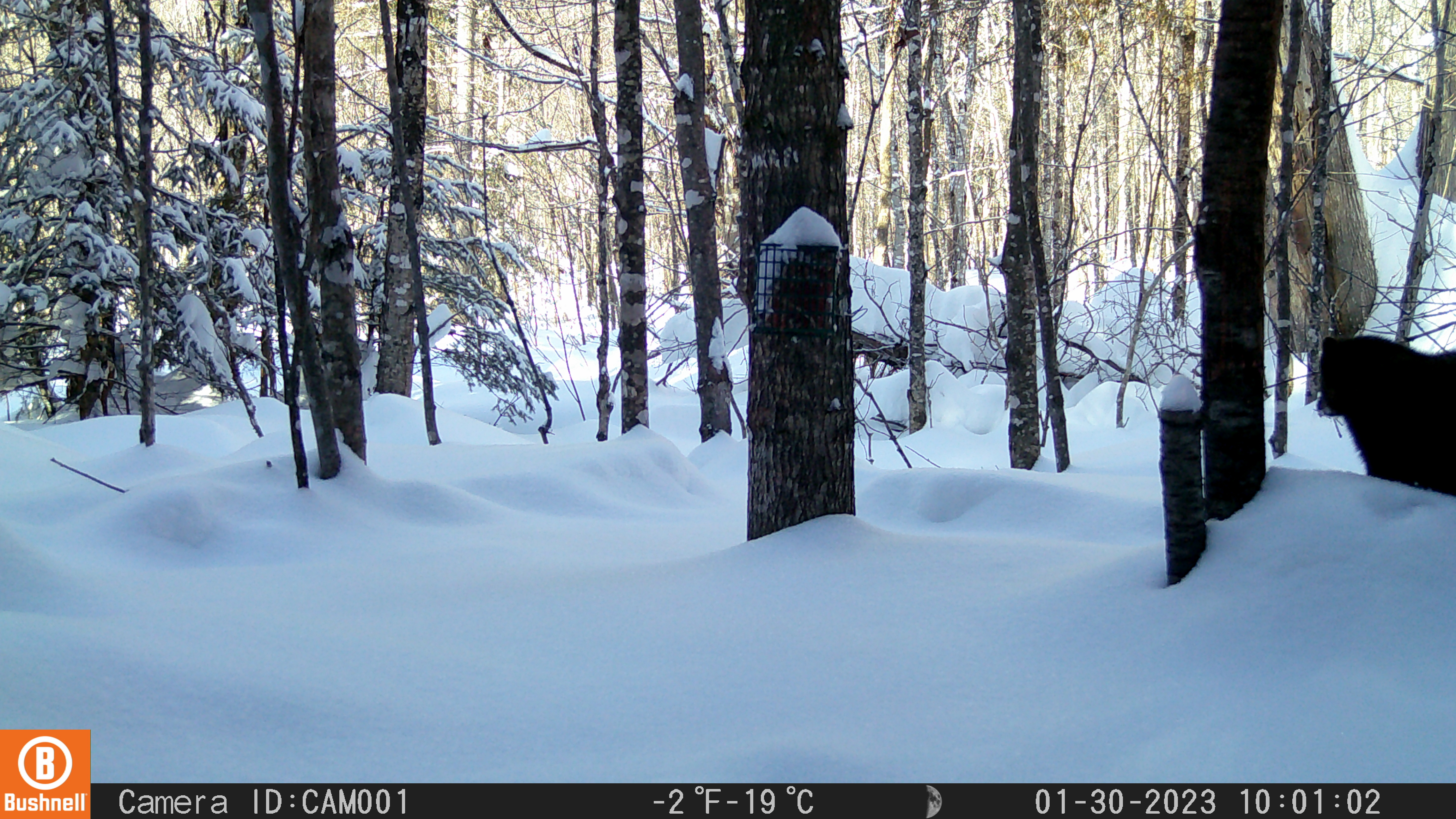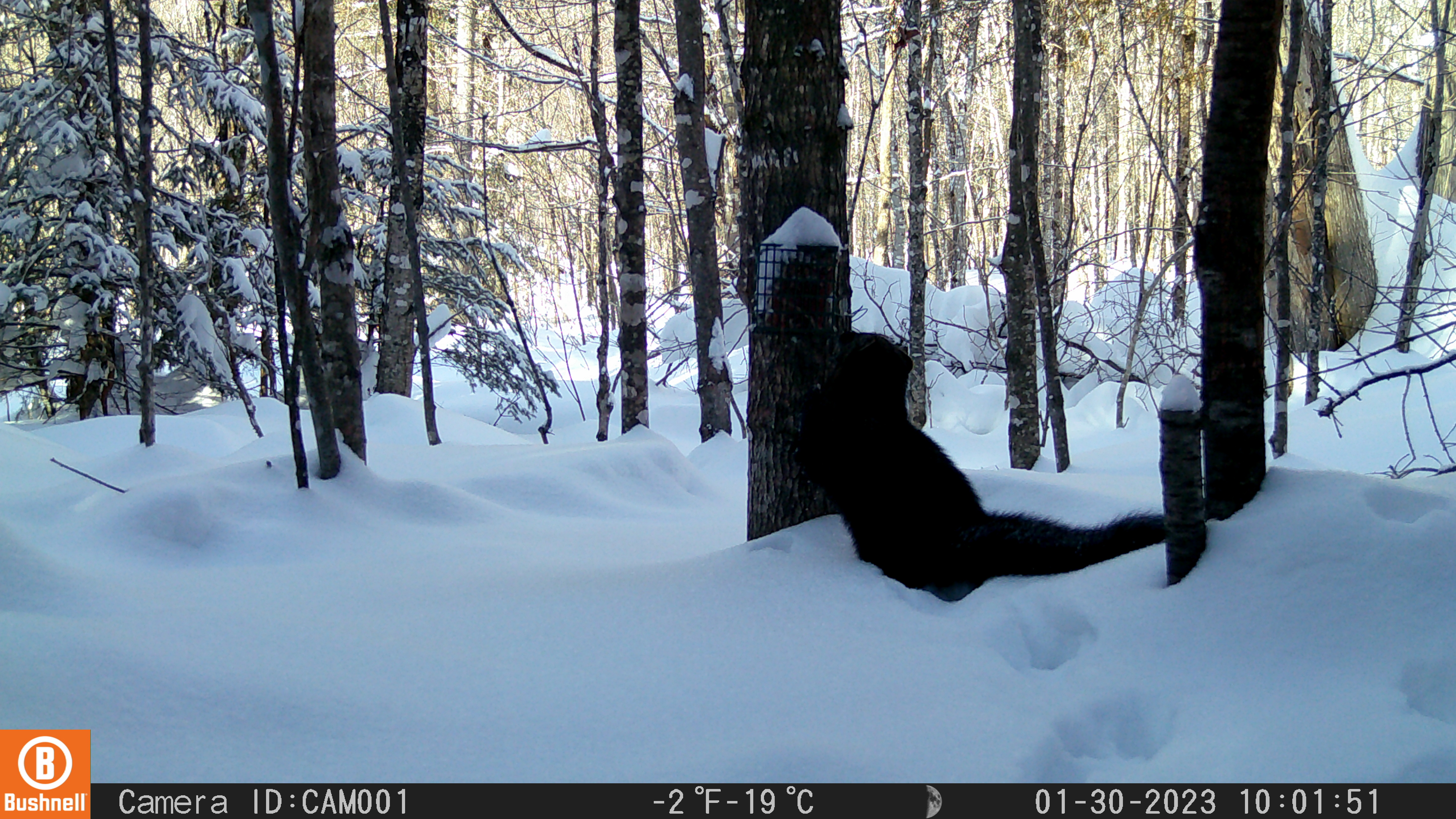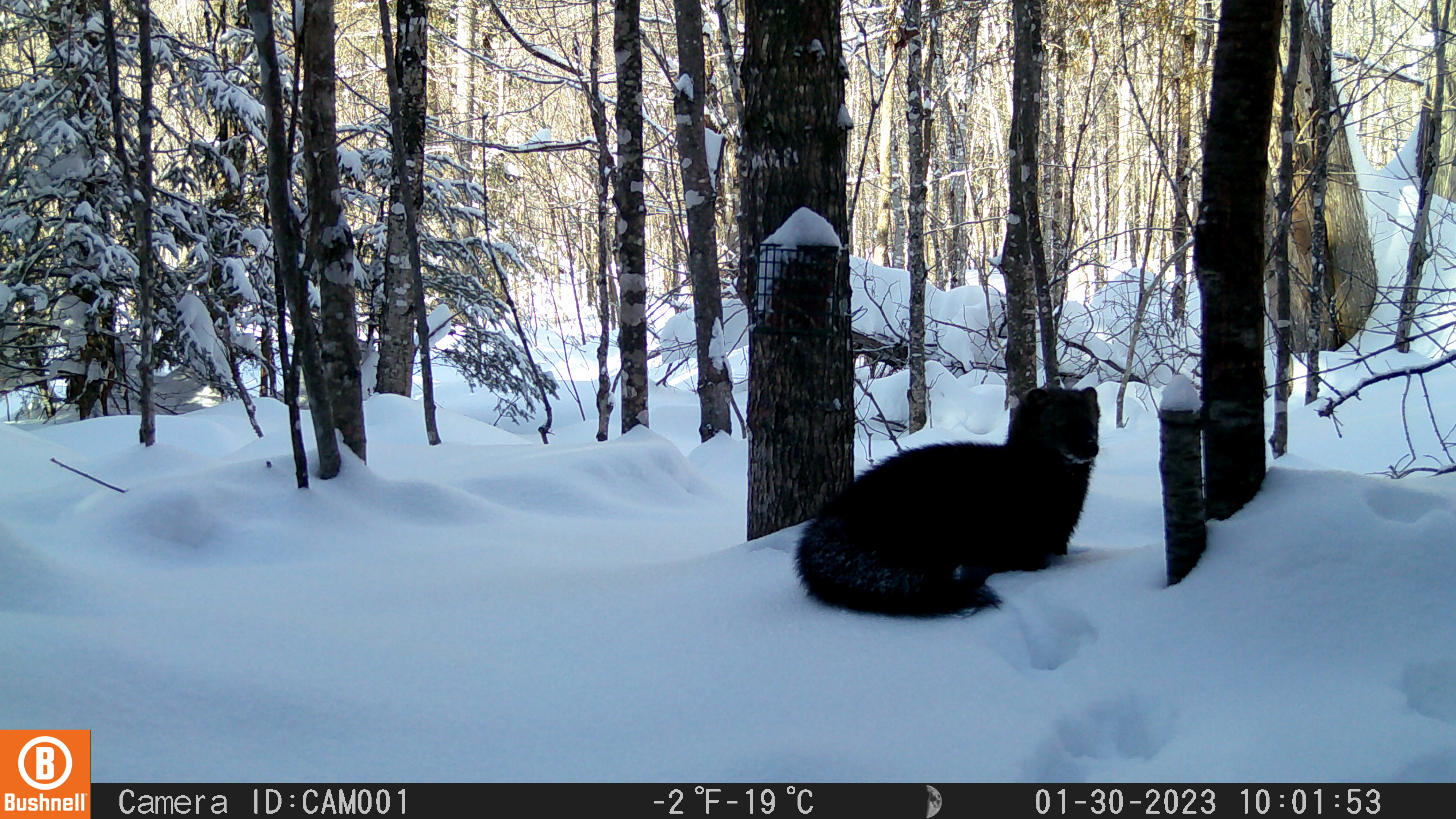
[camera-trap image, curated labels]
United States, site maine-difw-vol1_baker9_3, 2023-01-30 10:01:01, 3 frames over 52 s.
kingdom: Animalia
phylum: Chordata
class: Mammalia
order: Carnivora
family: Mustelidae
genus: Pekania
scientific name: Pekania pennanti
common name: fisher